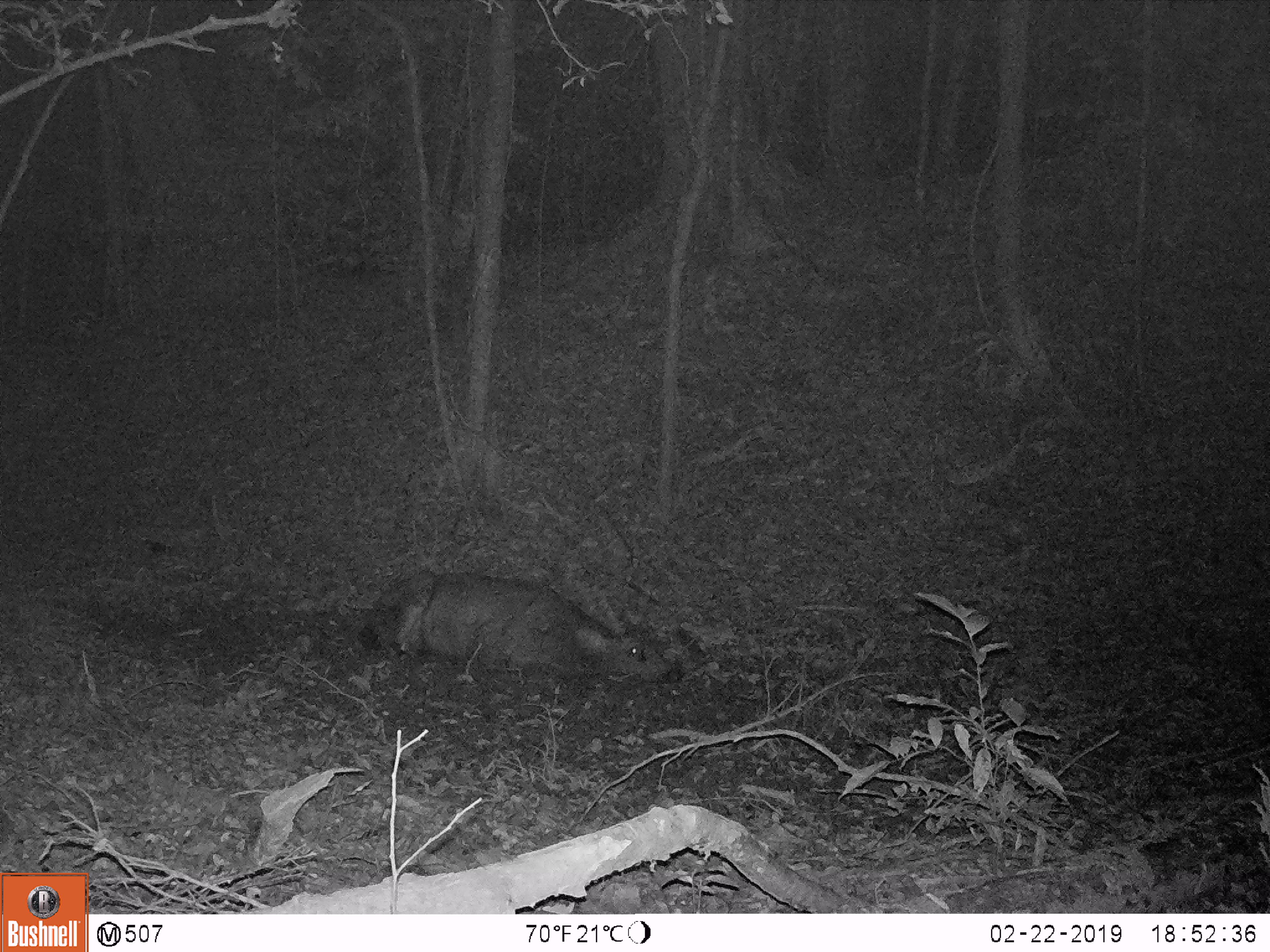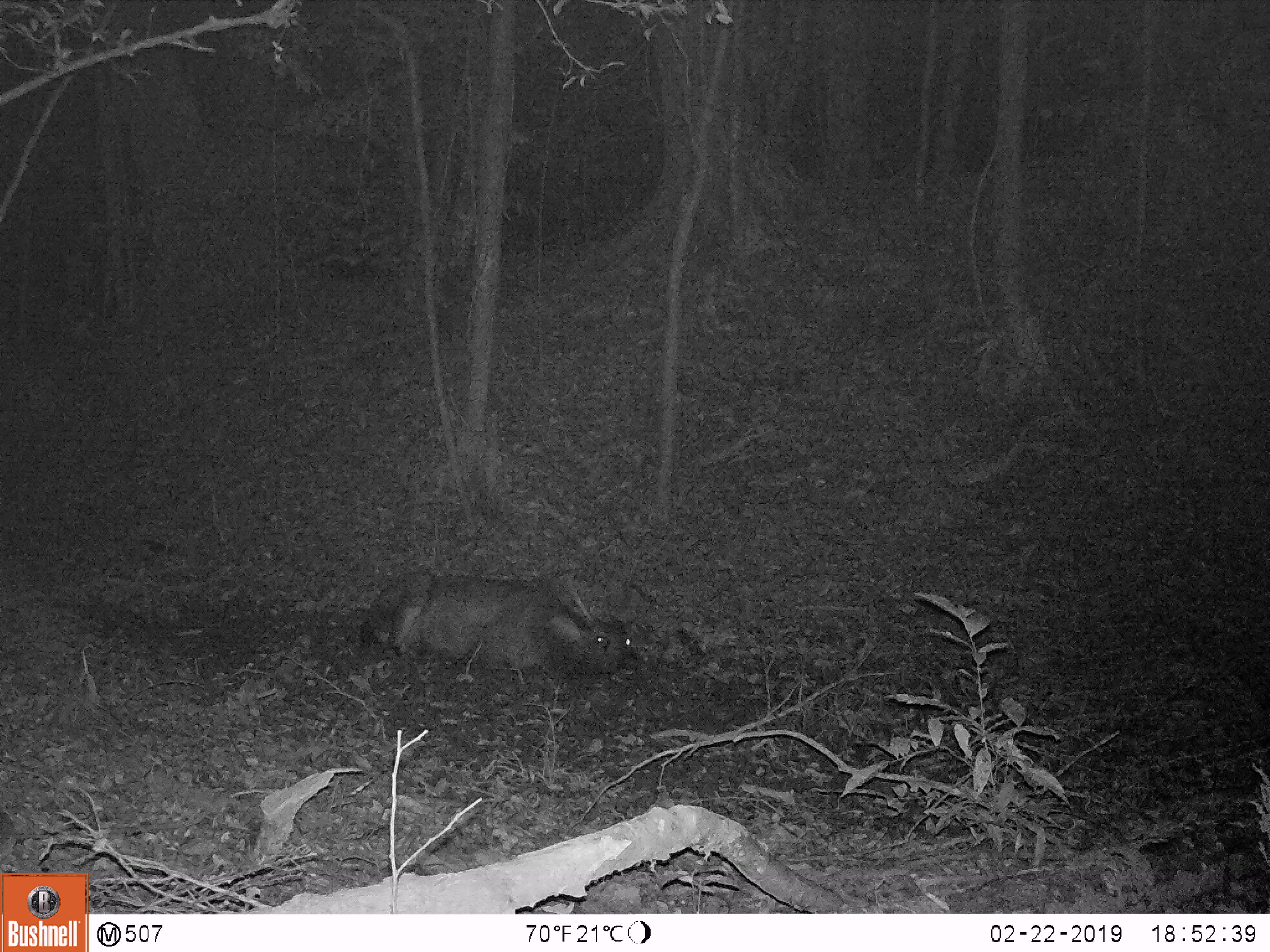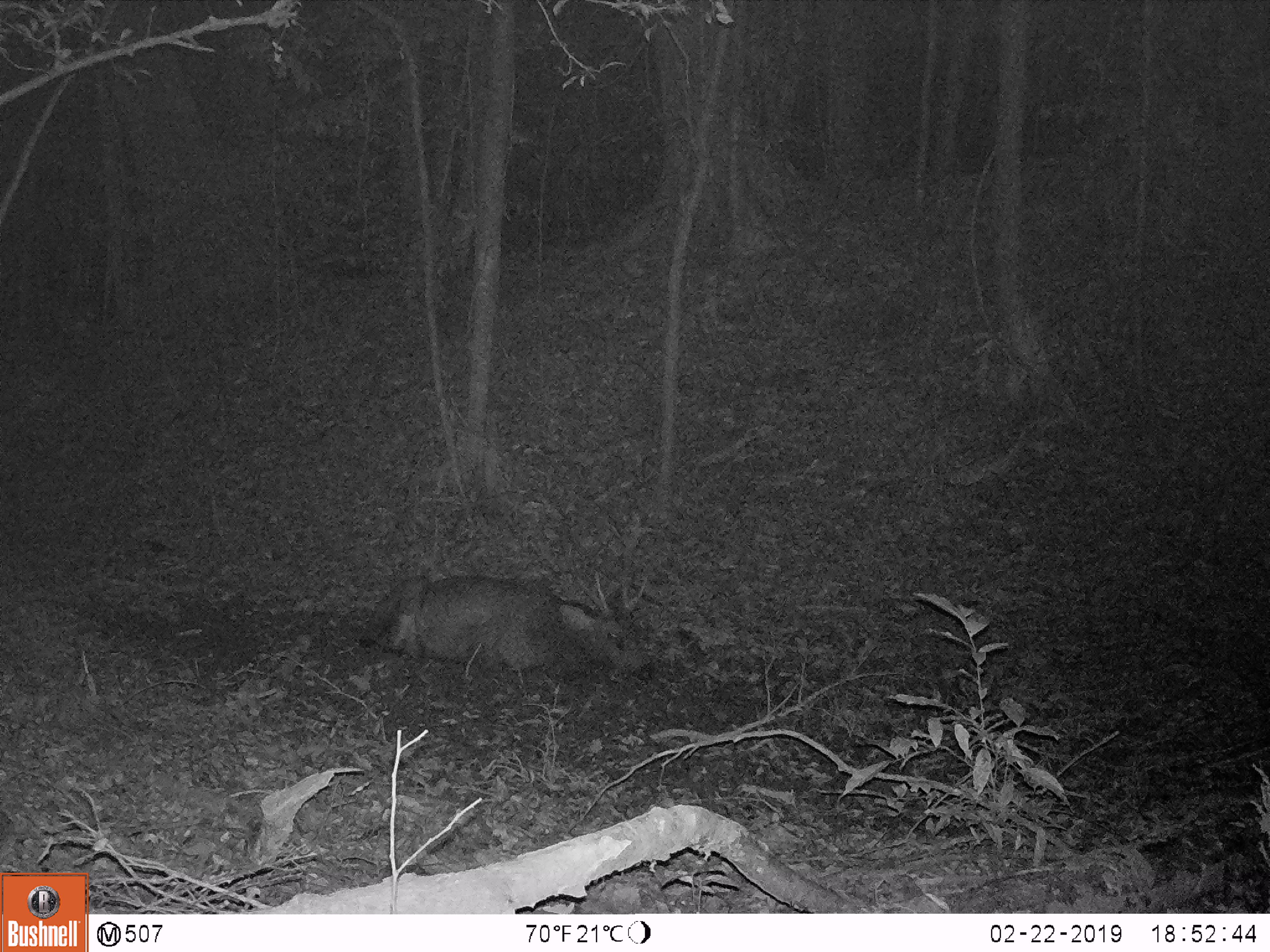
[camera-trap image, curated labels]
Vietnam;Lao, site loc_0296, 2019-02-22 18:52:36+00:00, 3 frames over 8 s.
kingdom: Animalia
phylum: Chordata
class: Mammalia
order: Artiodactyla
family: Cervidae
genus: Rusa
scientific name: Rusa unicolor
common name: sambar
Sambar (Rusa unicolor). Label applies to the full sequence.